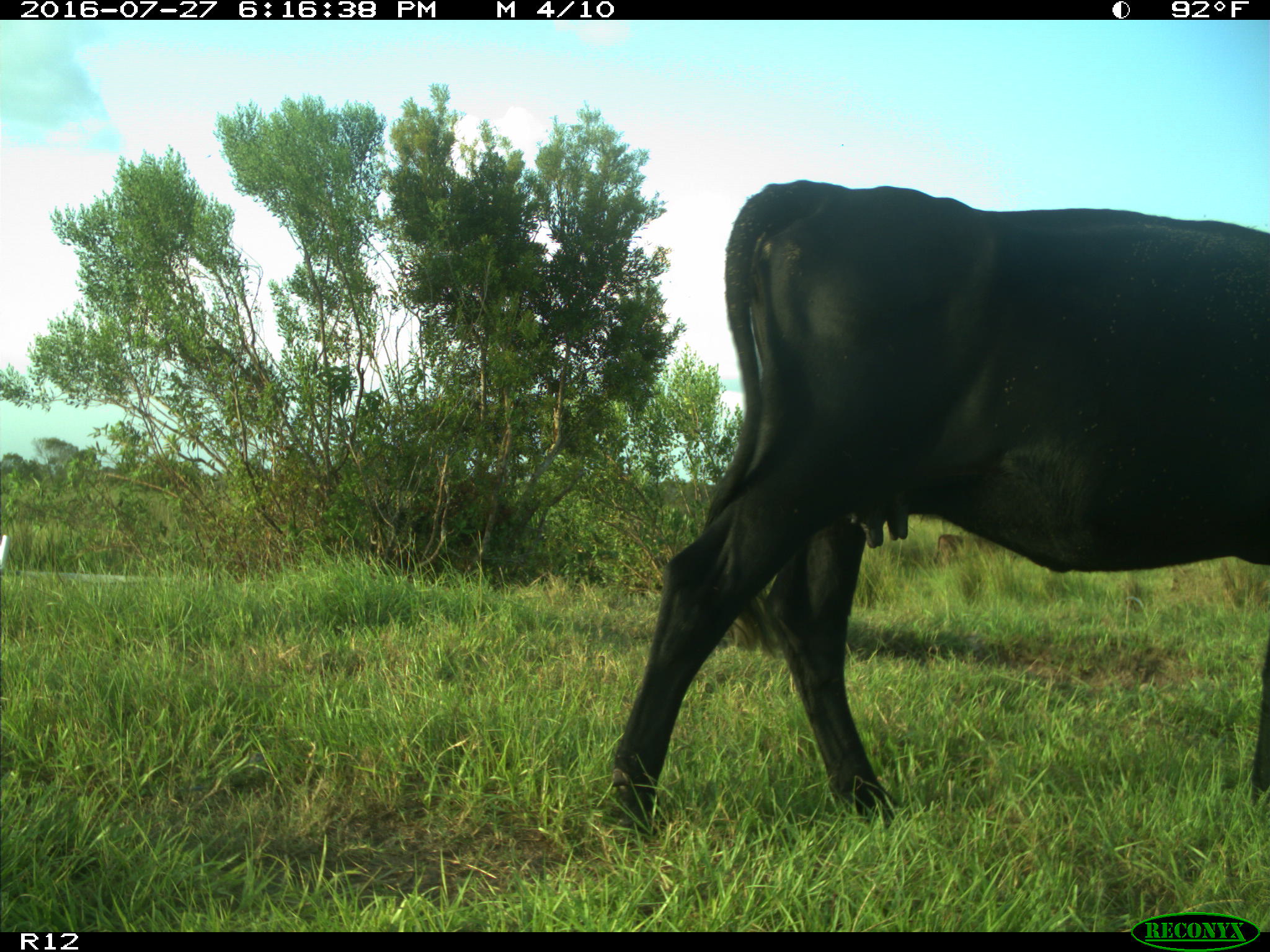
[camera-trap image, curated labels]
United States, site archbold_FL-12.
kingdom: Animalia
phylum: Chordata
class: Mammalia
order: Artiodactyla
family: Bovidae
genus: Bos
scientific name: Bos taurus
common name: domestic cow